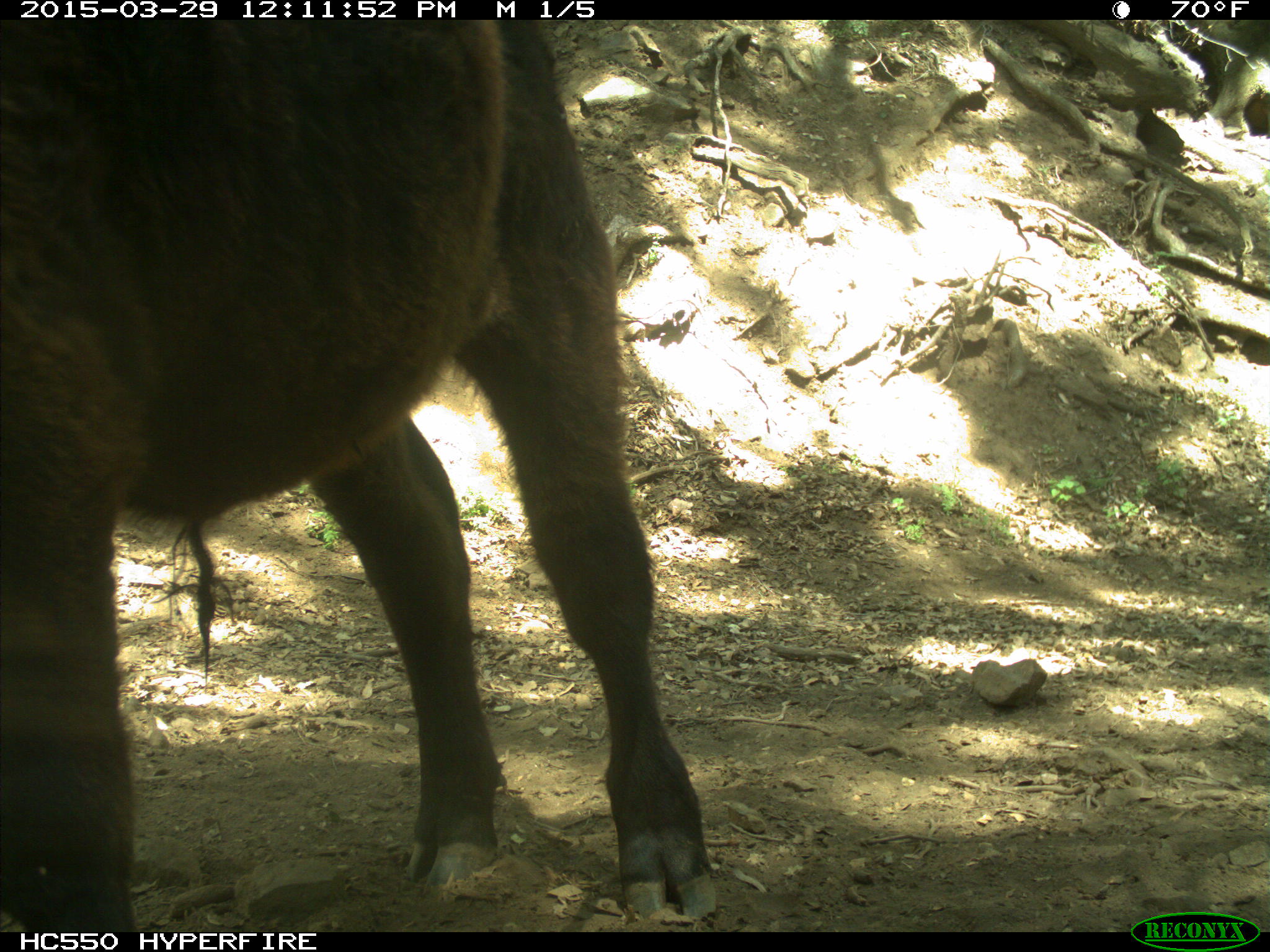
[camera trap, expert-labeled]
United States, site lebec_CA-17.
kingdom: Animalia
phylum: Chordata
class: Mammalia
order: Artiodactyla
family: Bovidae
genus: Bos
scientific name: Bos taurus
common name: domestic cow